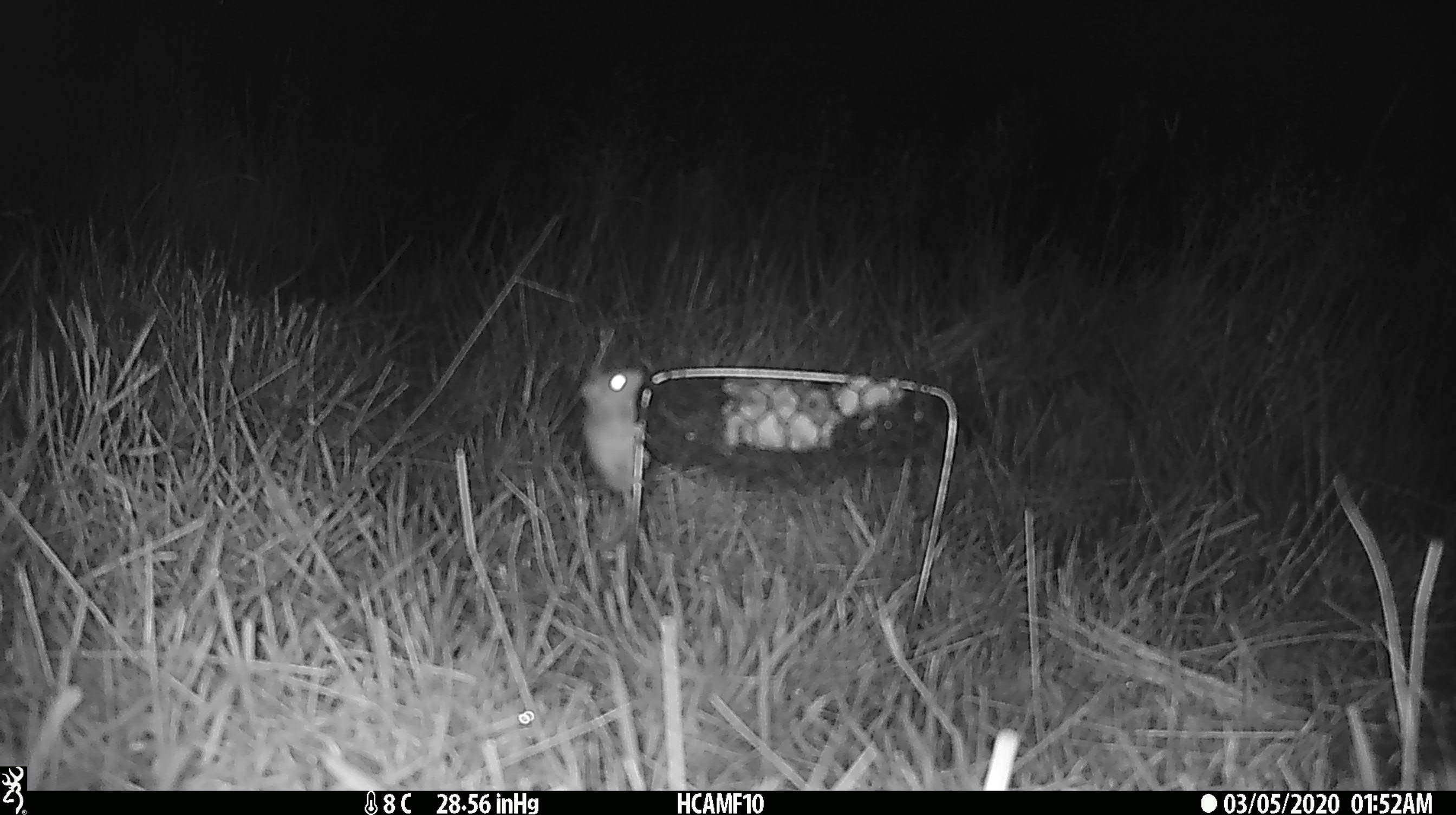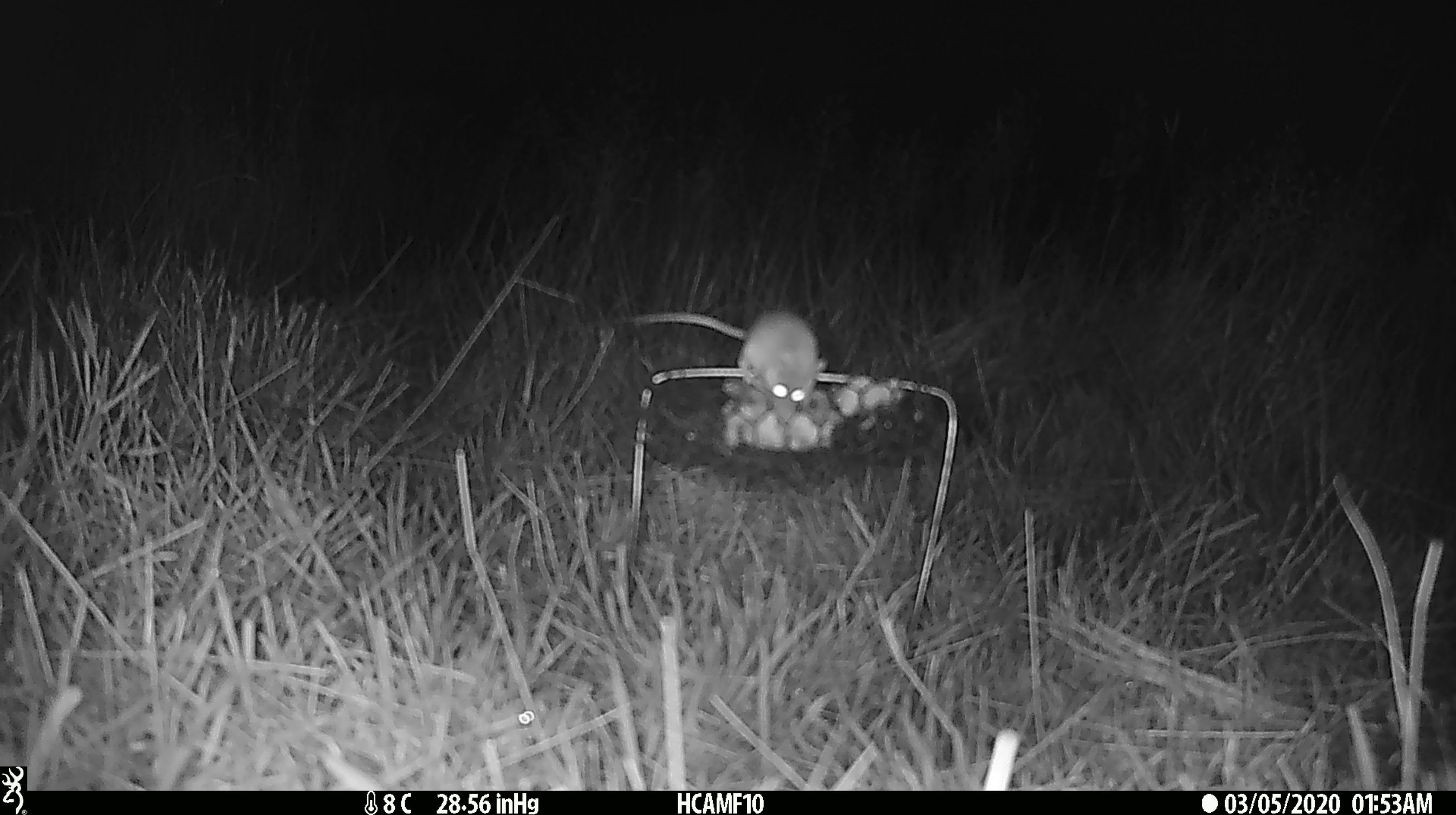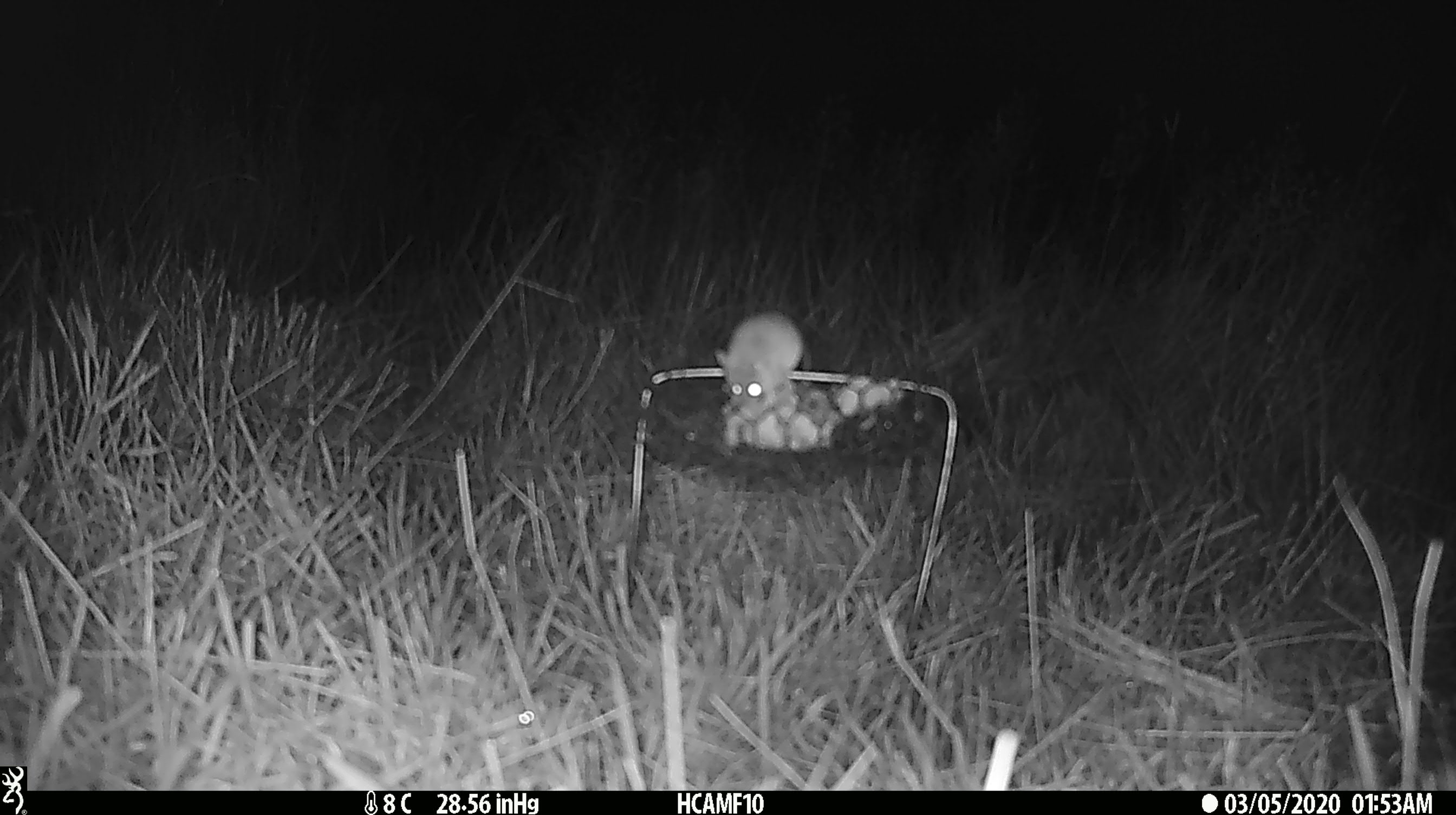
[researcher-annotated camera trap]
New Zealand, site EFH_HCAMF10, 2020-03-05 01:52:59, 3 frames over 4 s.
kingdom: Animalia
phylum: Chordata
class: Mammalia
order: Rodentia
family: Muridae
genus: Mus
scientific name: Mus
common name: mouse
Mouse (Mus).